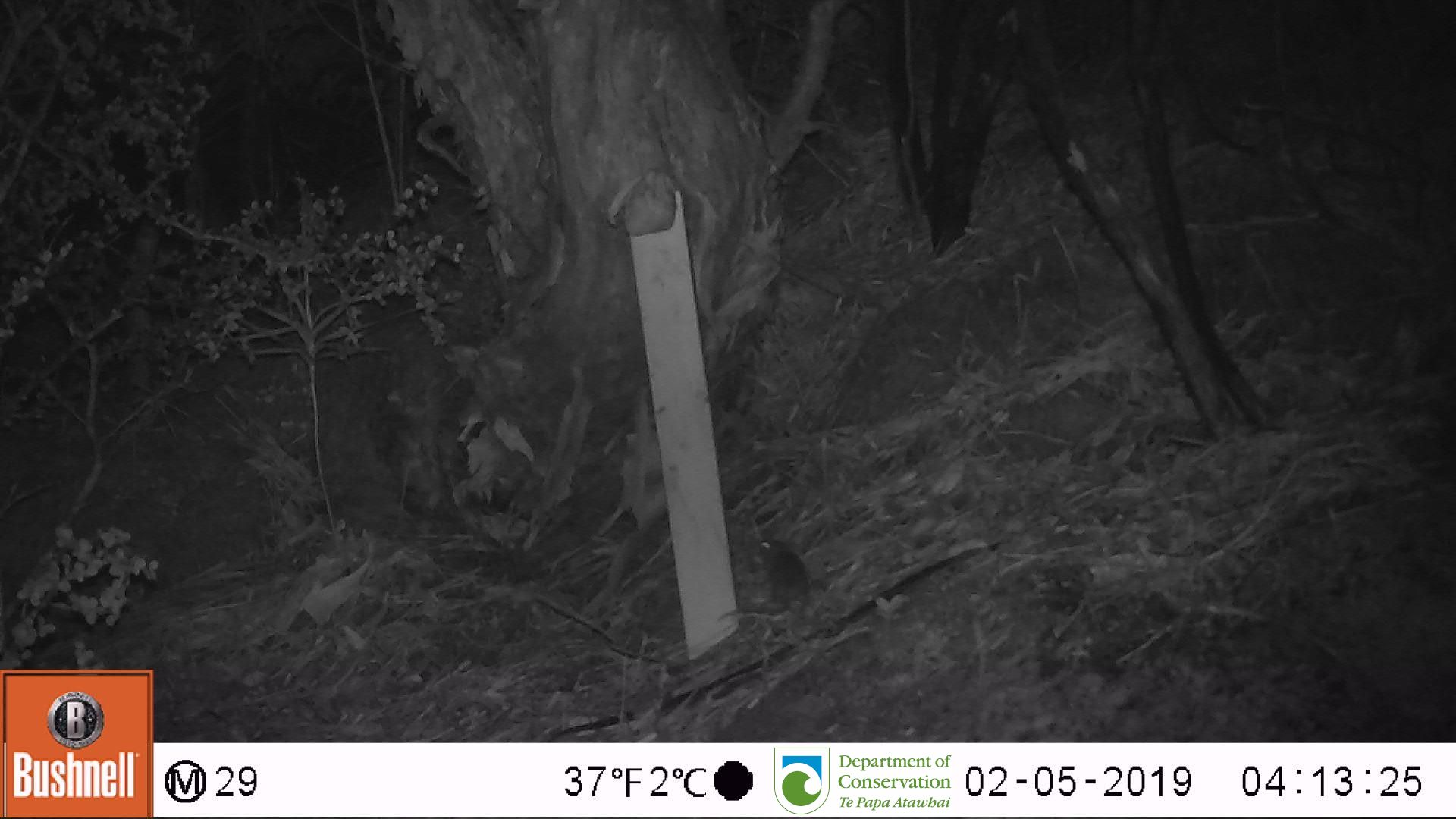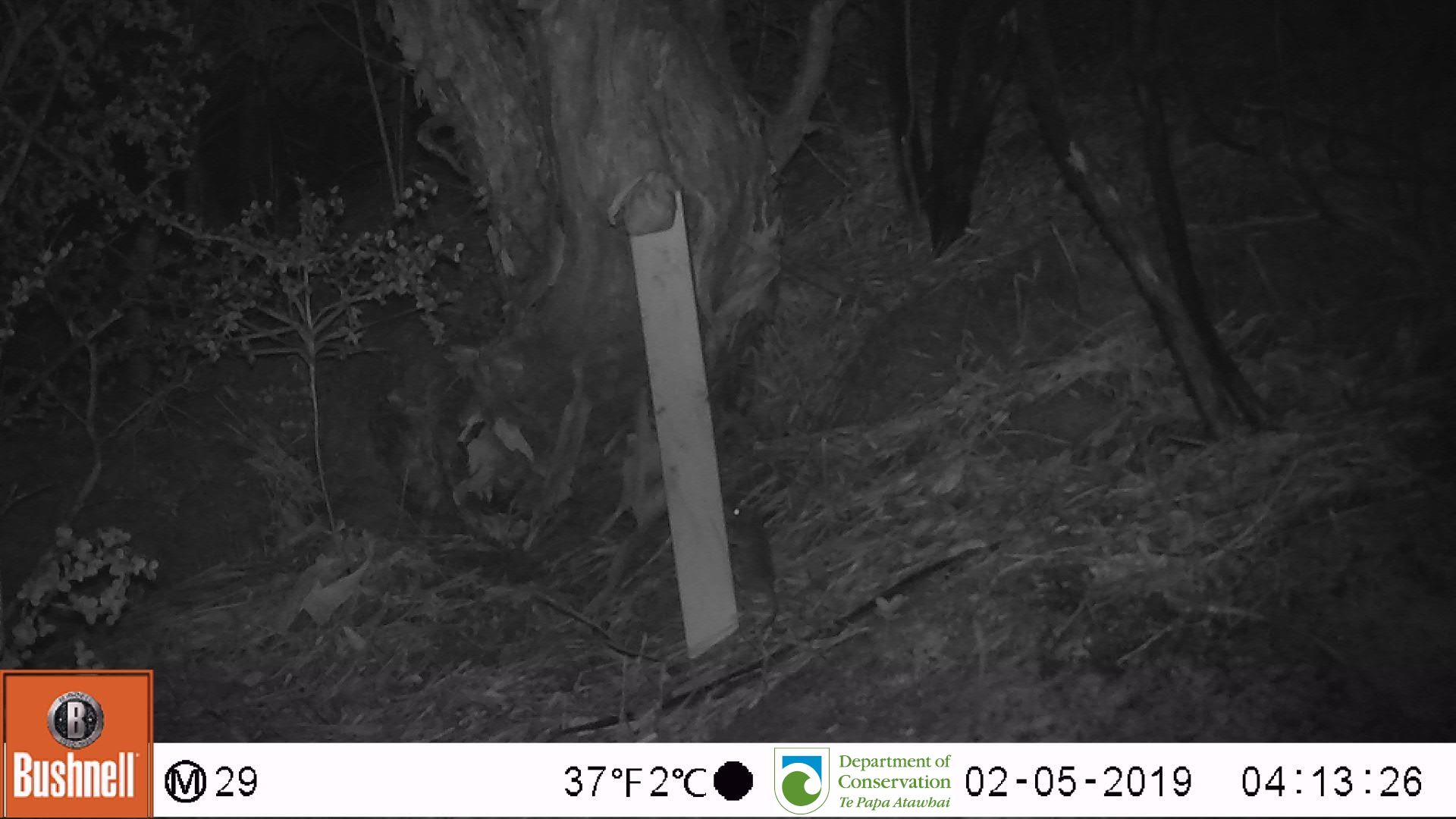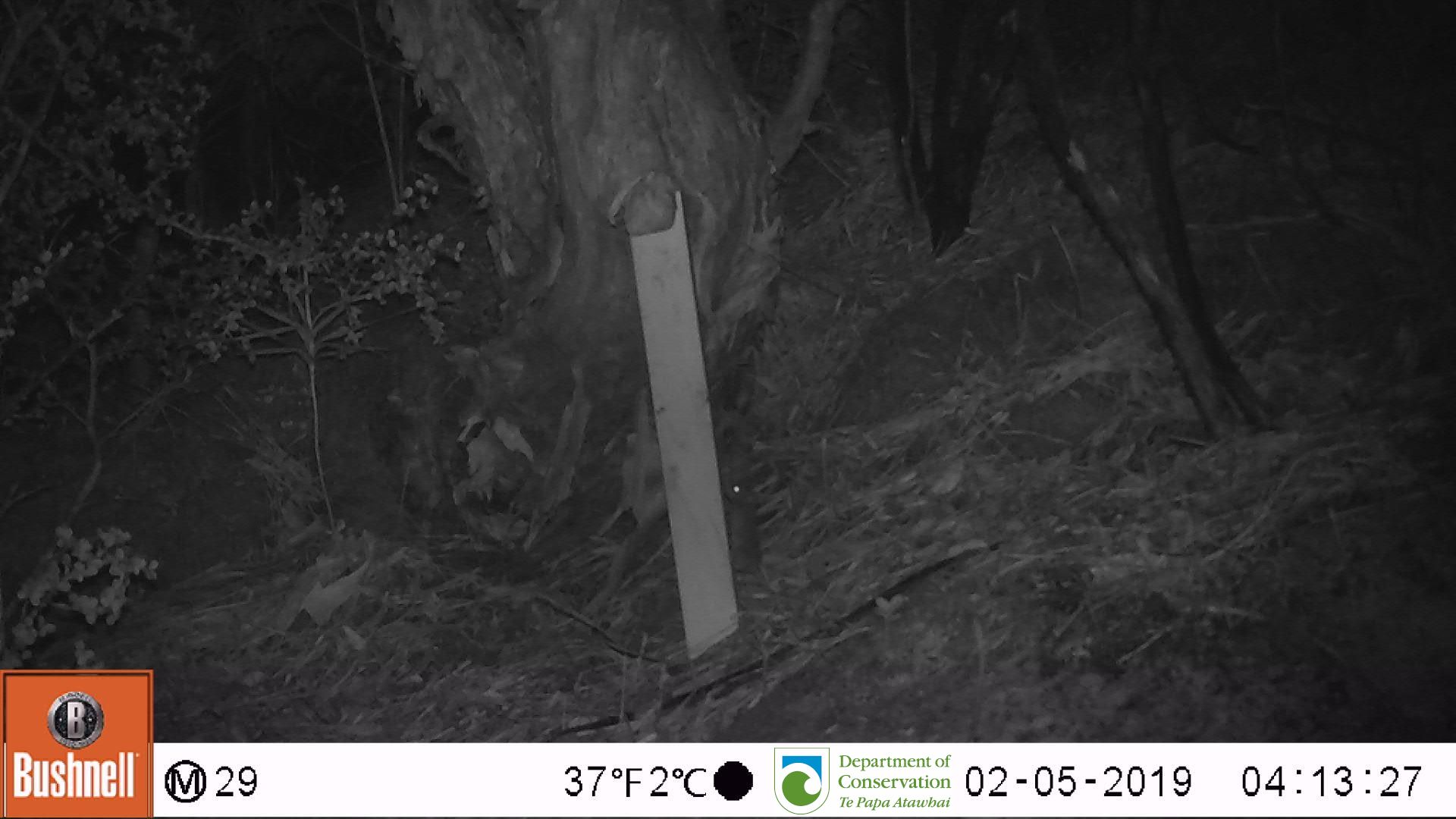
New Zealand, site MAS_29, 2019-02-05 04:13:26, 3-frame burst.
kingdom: Animalia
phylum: Chordata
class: Mammalia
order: Rodentia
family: Muridae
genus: Mus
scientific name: Mus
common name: mouse